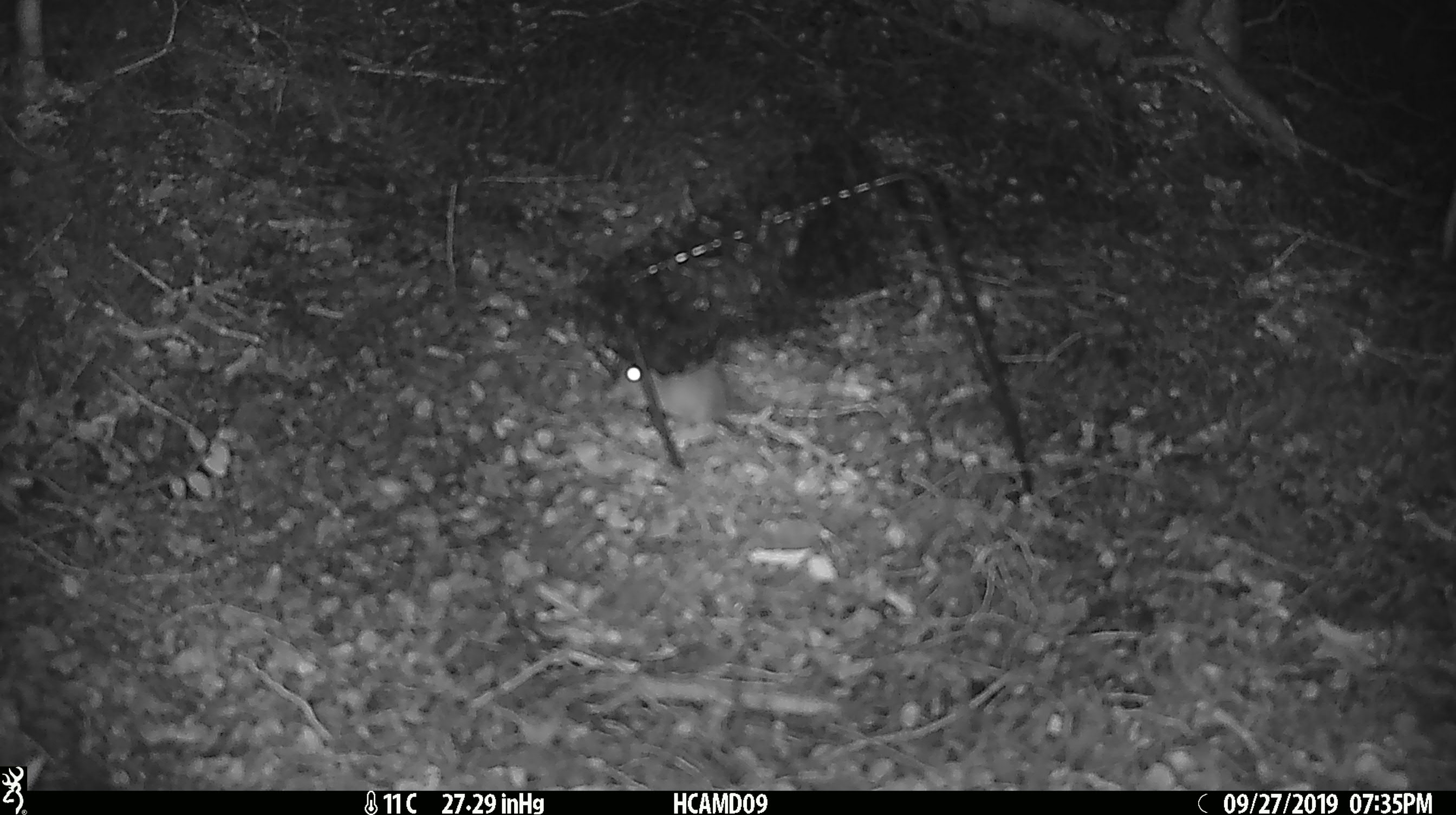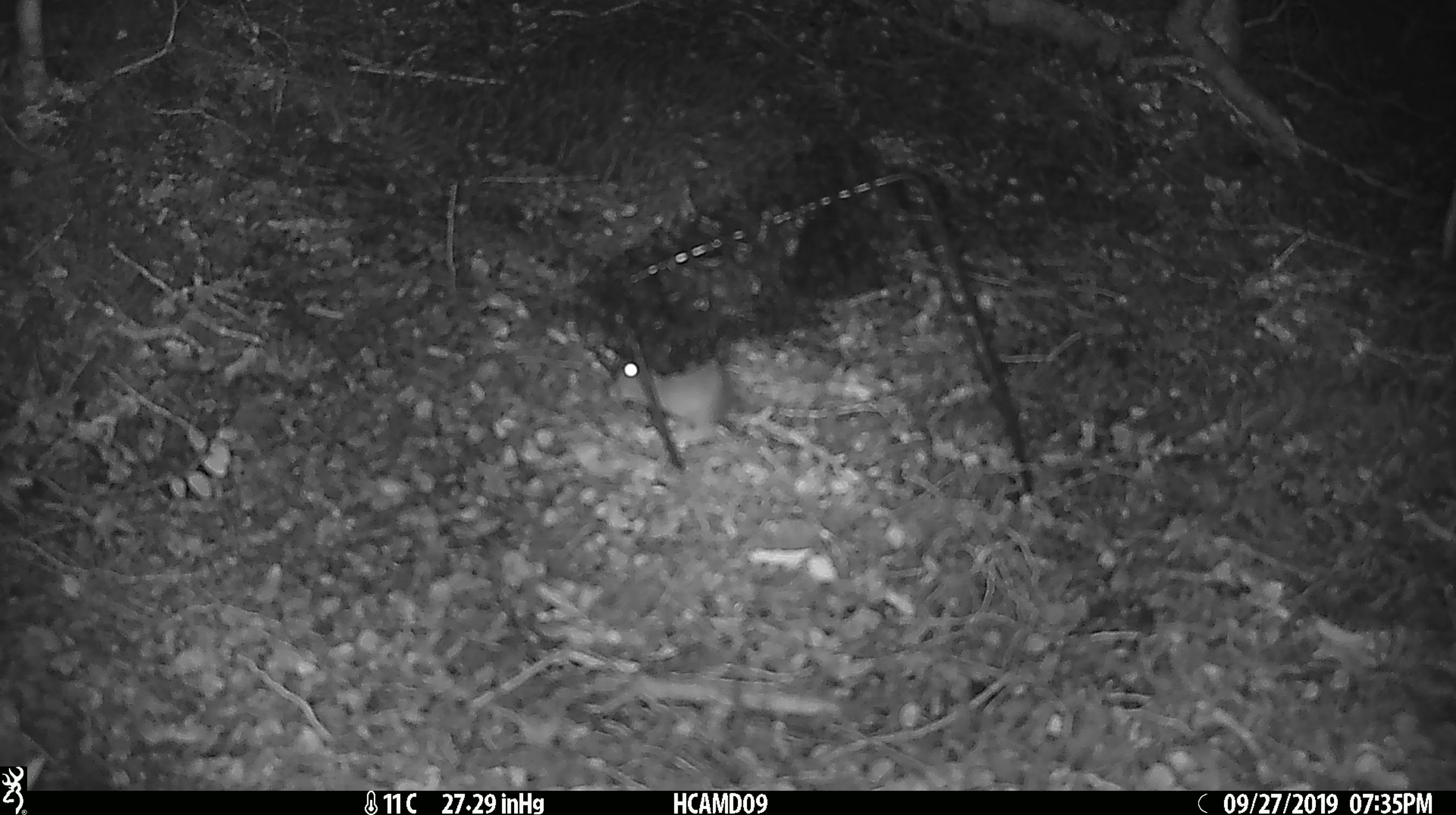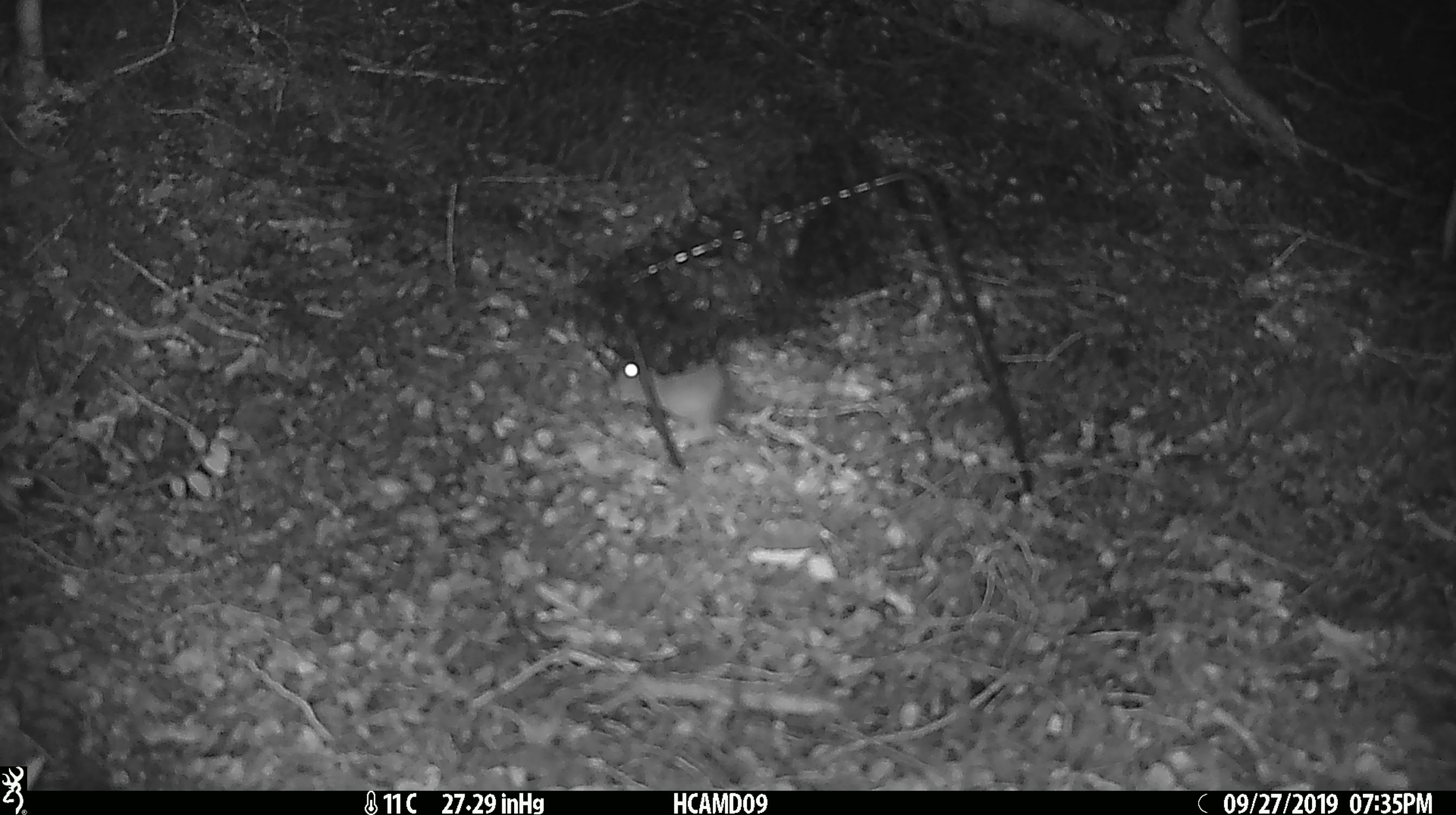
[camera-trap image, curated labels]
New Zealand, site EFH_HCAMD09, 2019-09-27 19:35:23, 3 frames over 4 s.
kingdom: Animalia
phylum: Chordata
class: Mammalia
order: Rodentia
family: Muridae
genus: Mus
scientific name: Mus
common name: mouse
Mouse (Mus).